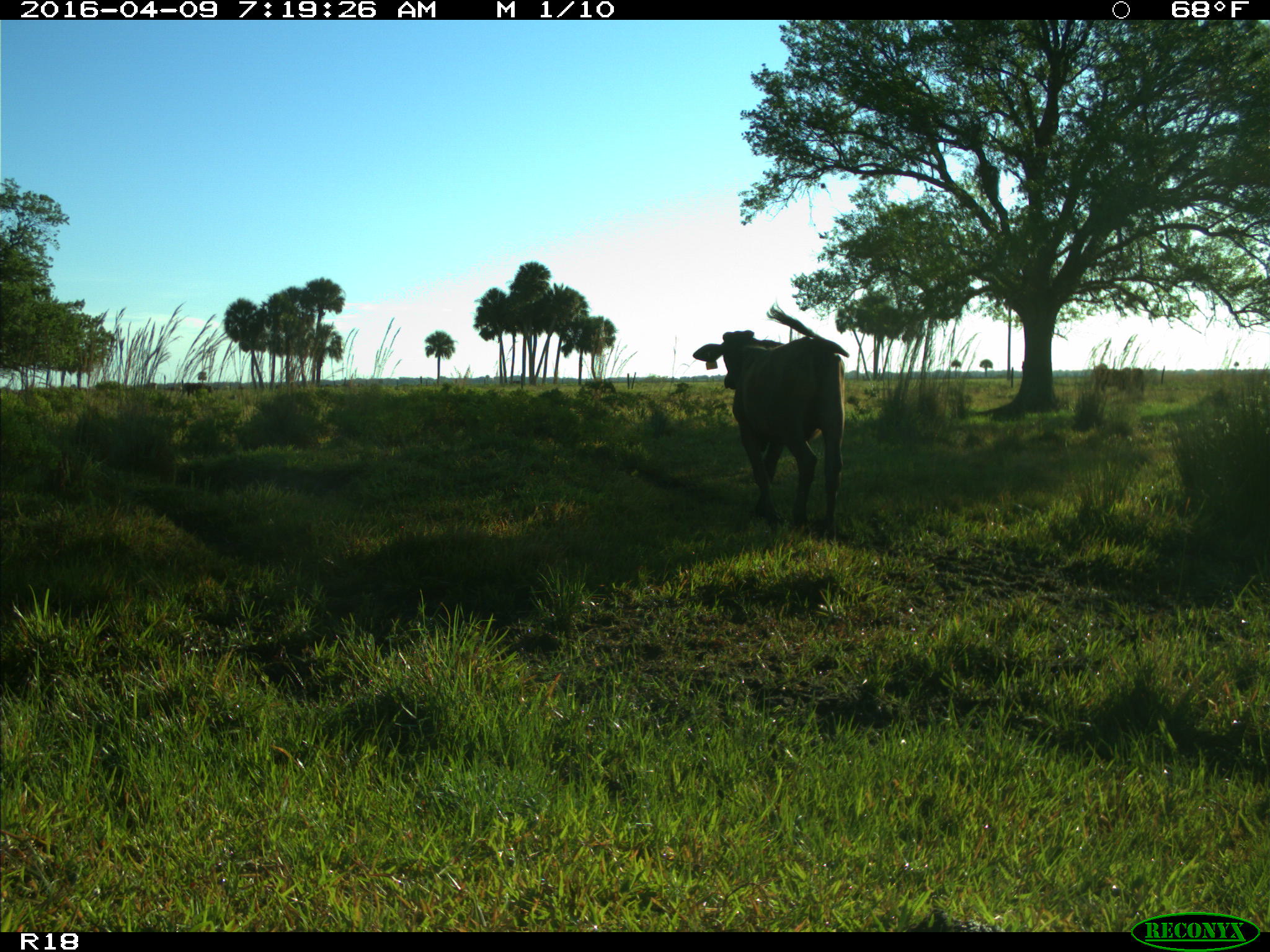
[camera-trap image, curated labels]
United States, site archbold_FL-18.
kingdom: Animalia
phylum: Chordata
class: Mammalia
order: Artiodactyla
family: Bovidae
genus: Bos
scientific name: Bos taurus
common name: domestic cow